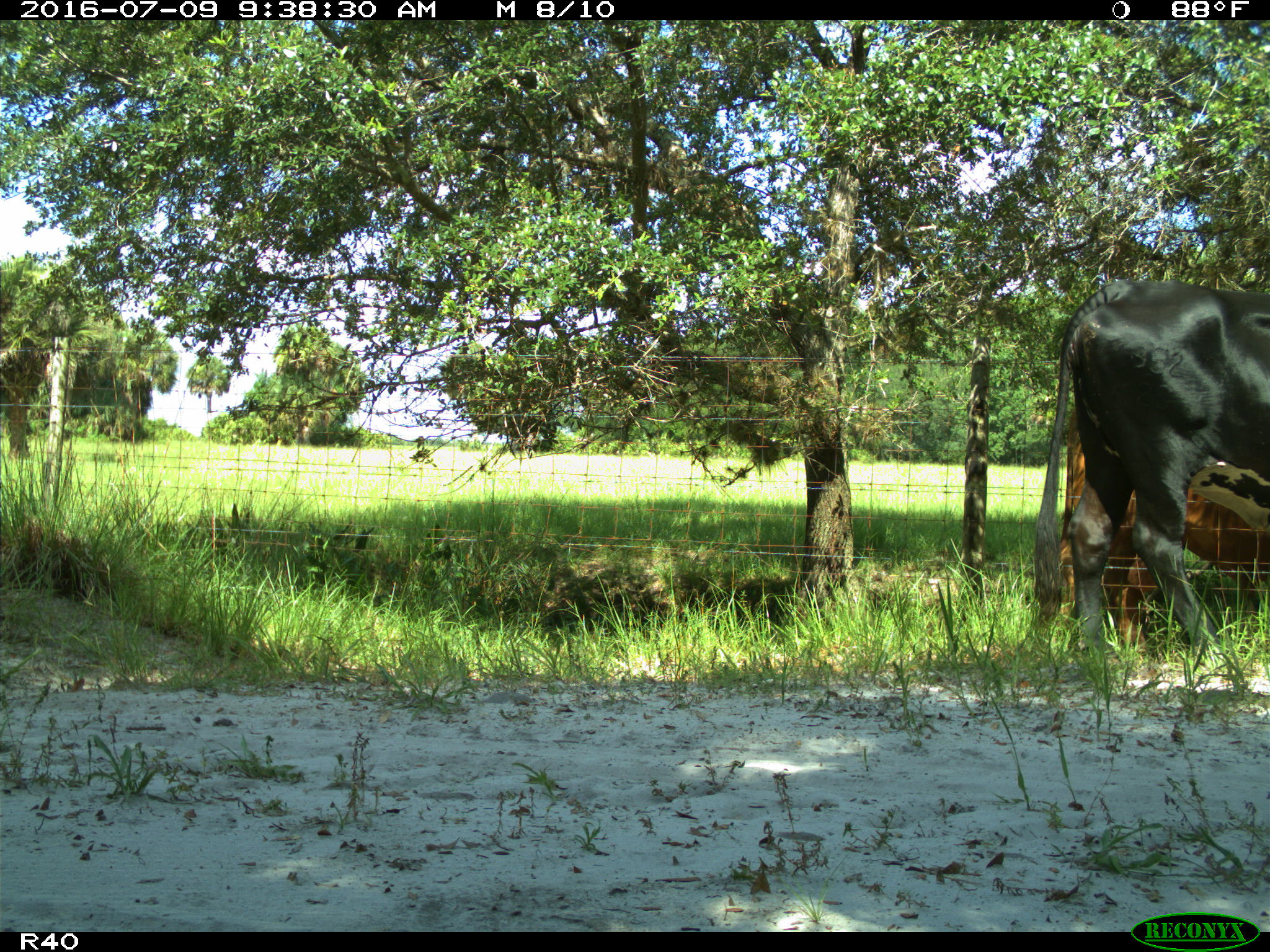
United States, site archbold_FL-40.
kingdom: Animalia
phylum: Chordata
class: Mammalia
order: Artiodactyla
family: Bovidae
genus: Bos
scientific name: Bos taurus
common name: domestic cow